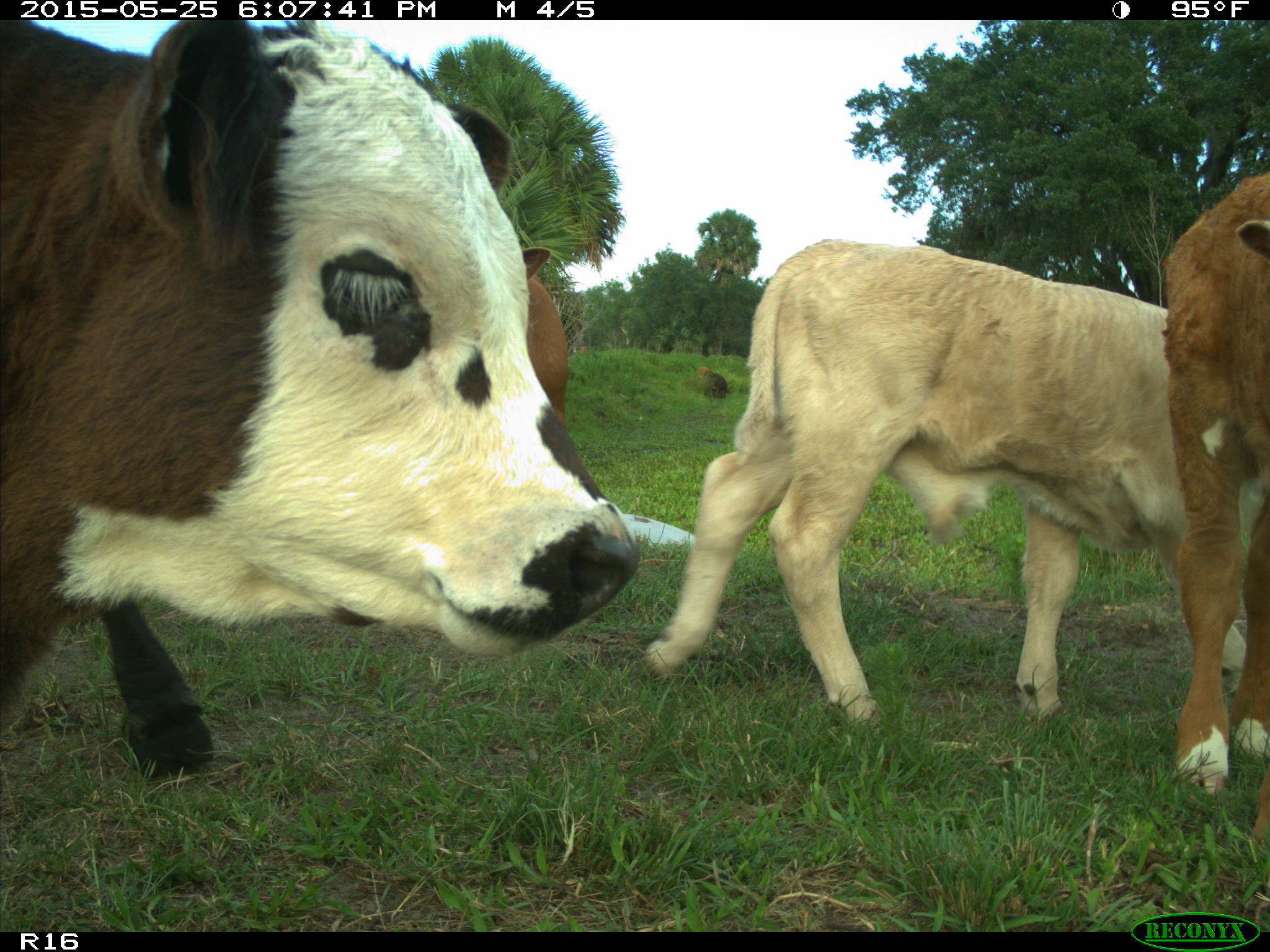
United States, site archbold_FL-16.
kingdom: Animalia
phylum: Chordata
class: Mammalia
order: Artiodactyla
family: Bovidae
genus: Bos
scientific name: Bos taurus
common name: domestic cow